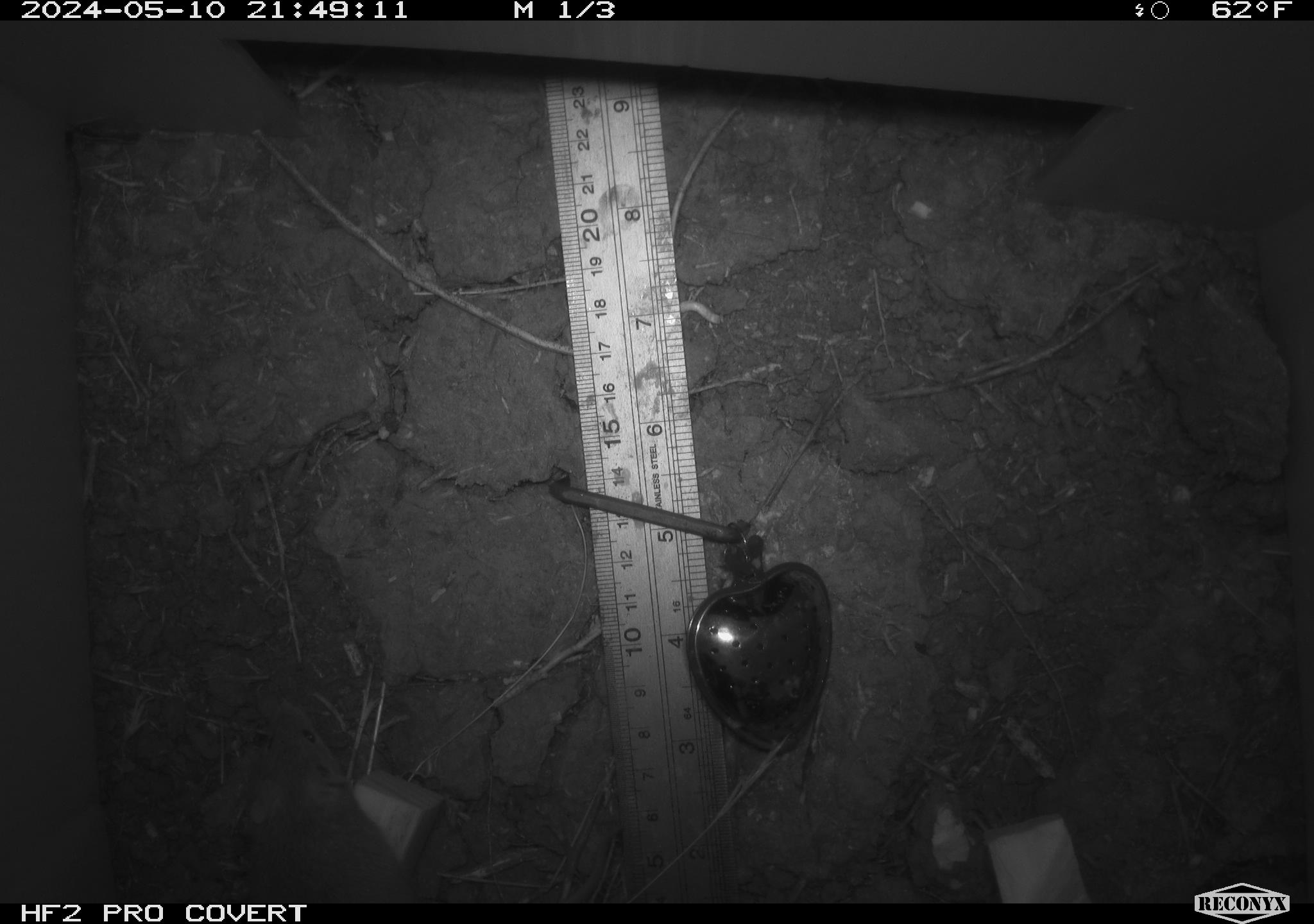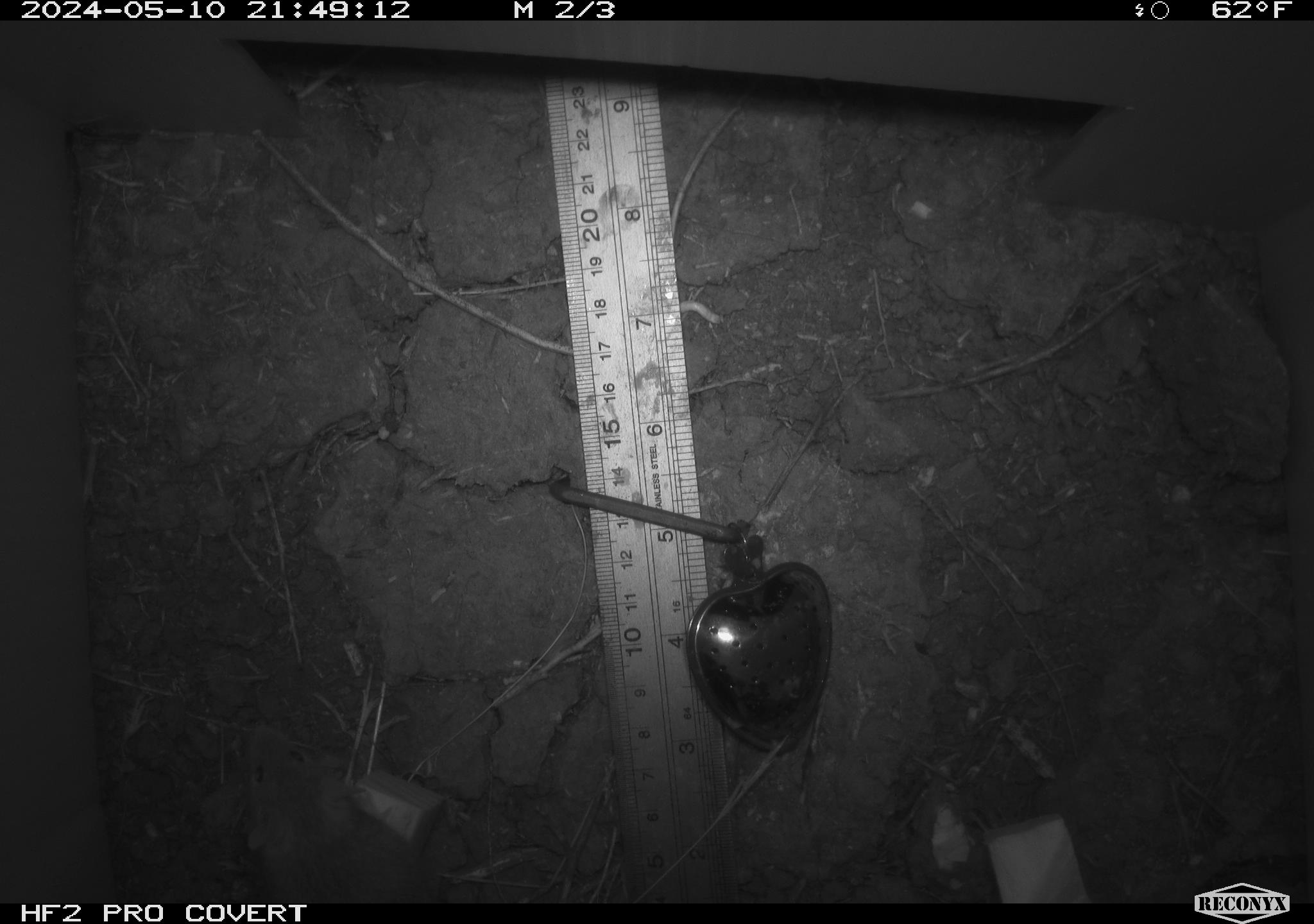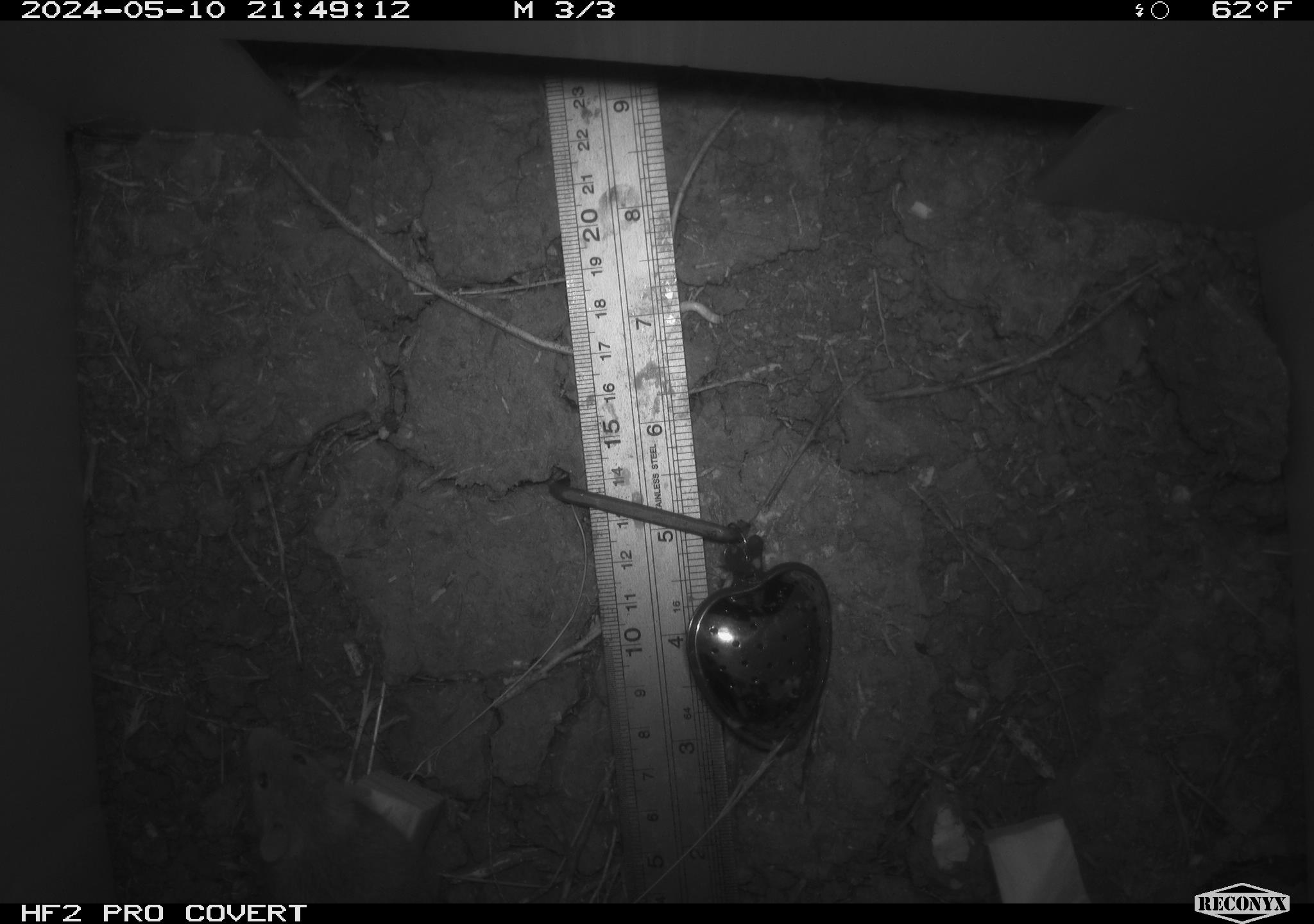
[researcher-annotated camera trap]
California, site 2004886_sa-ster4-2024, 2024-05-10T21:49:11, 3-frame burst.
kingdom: Animalia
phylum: Chordata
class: Mammalia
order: Rodentia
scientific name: Rodentia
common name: mouse species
Mouse species (Rodentia).